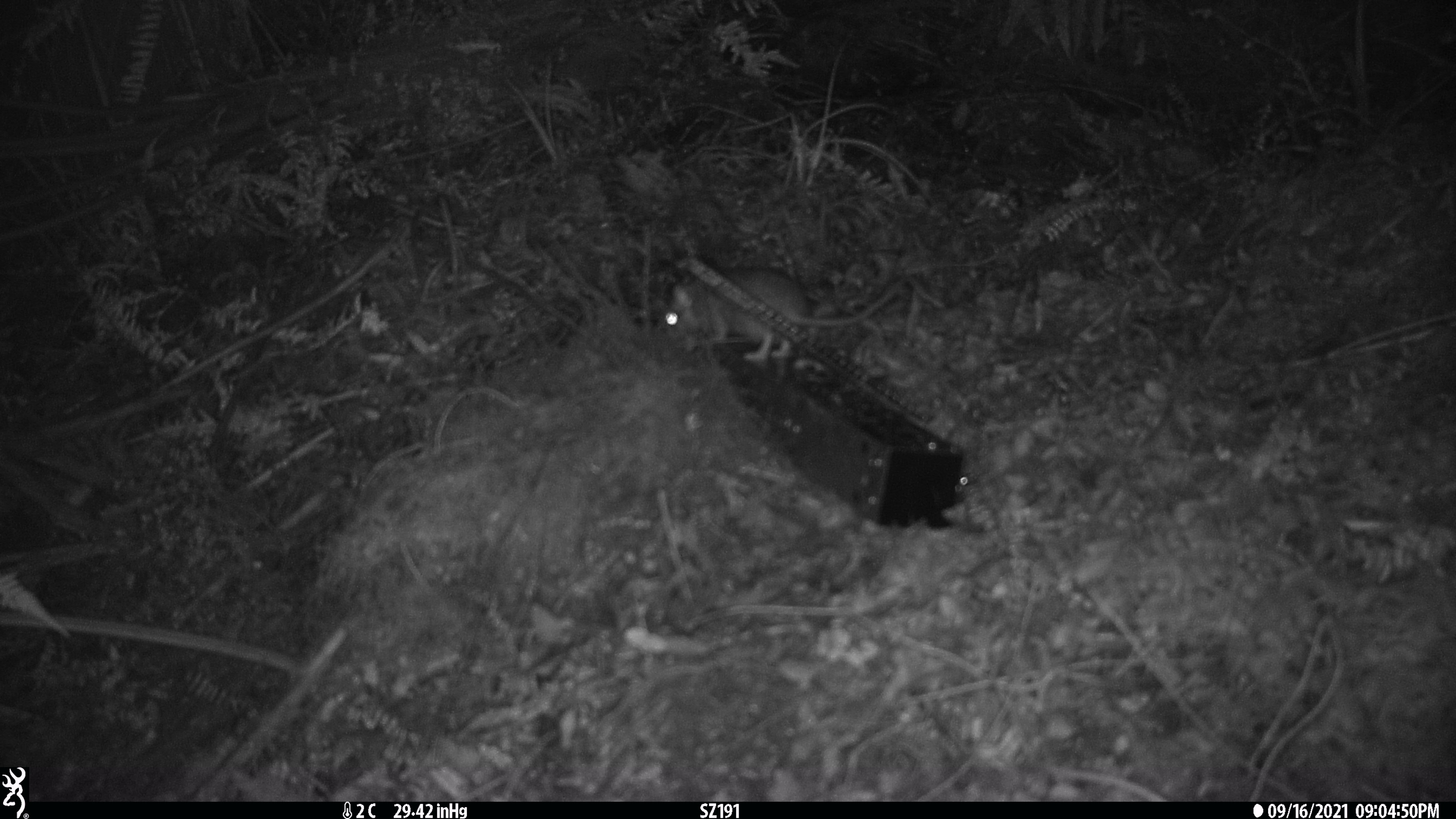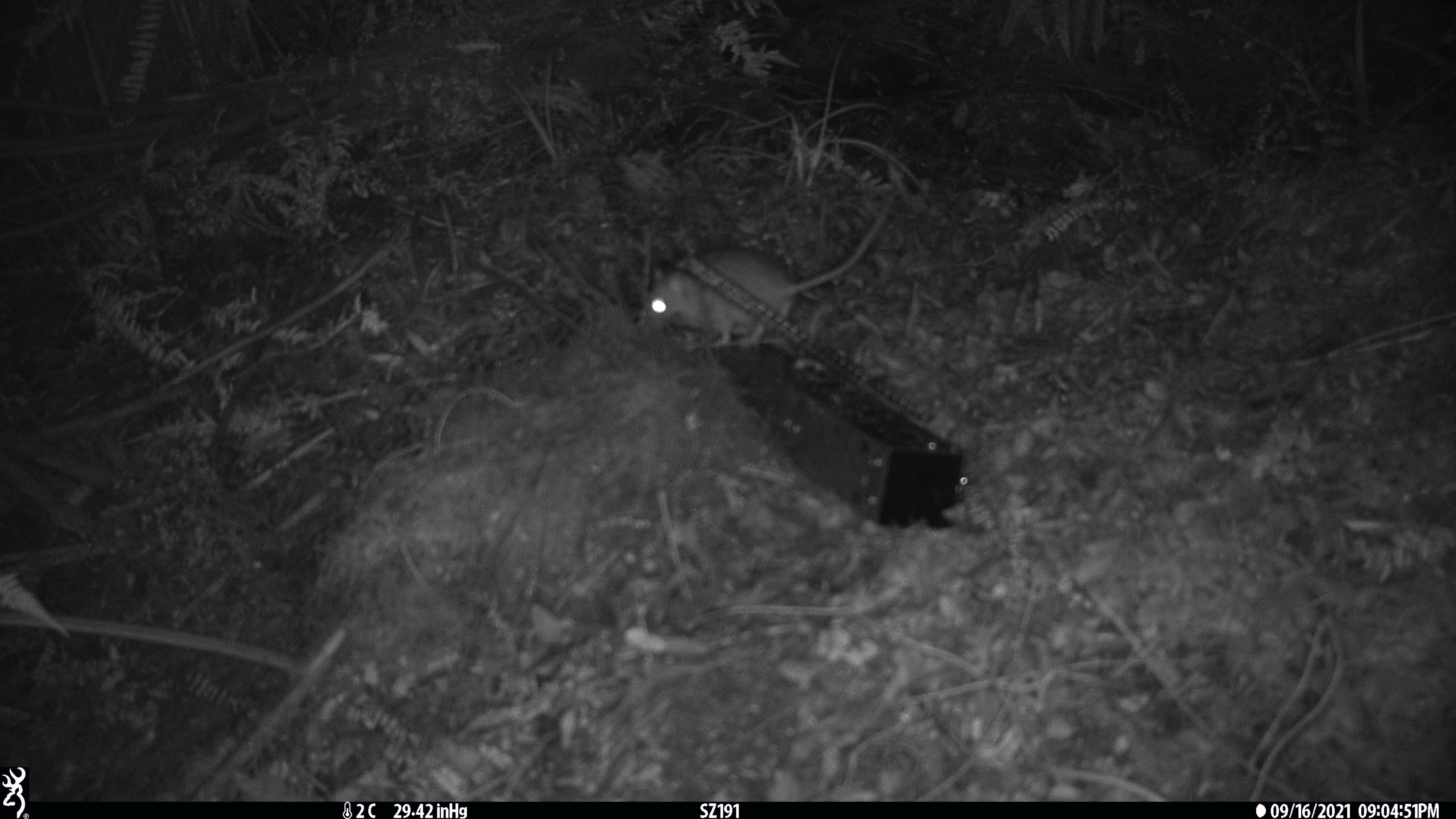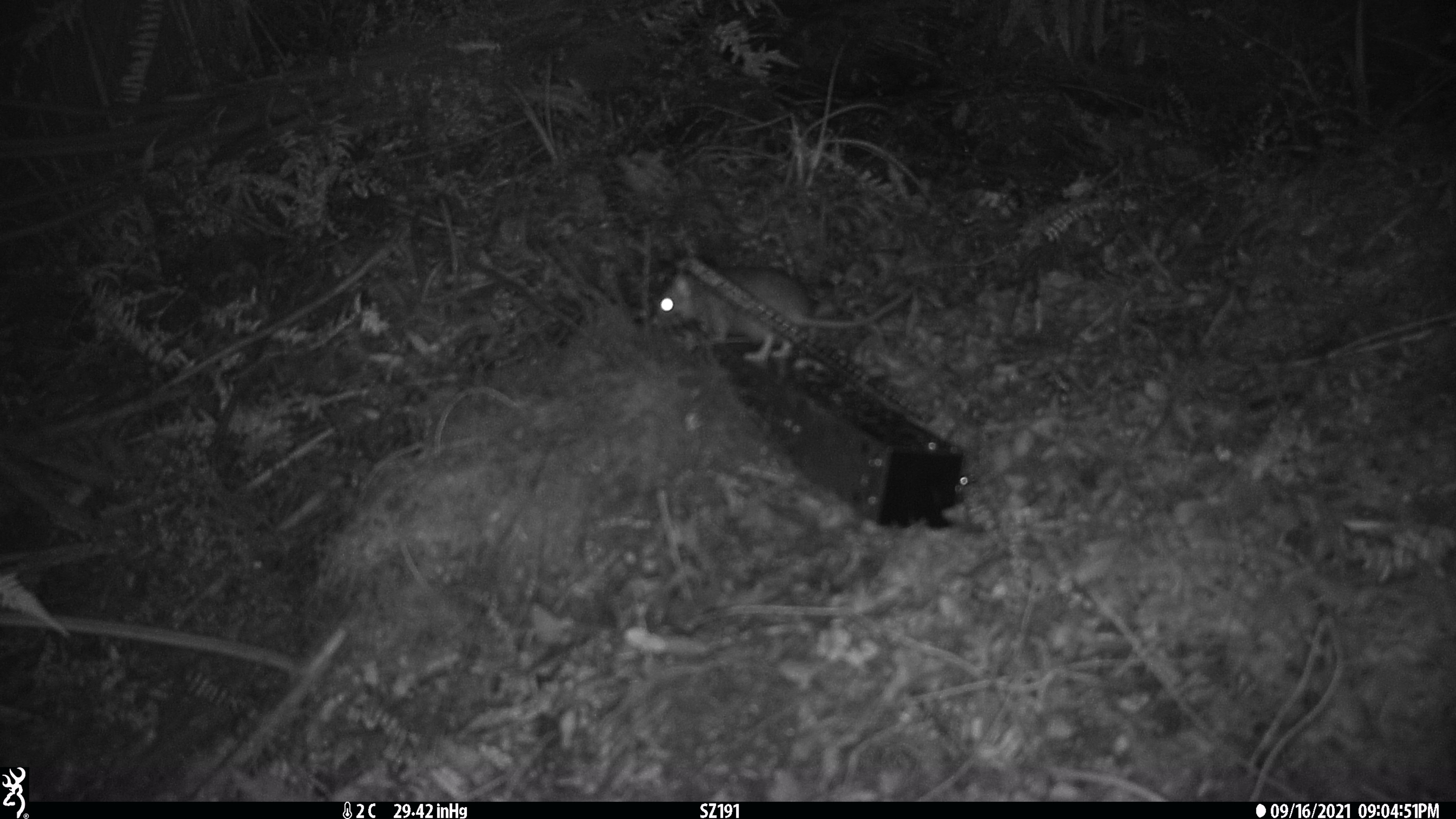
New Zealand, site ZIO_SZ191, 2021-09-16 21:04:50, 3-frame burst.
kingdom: Animalia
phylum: Chordata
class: Mammalia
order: Rodentia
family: Muridae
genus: Rattus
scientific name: Rattus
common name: rat